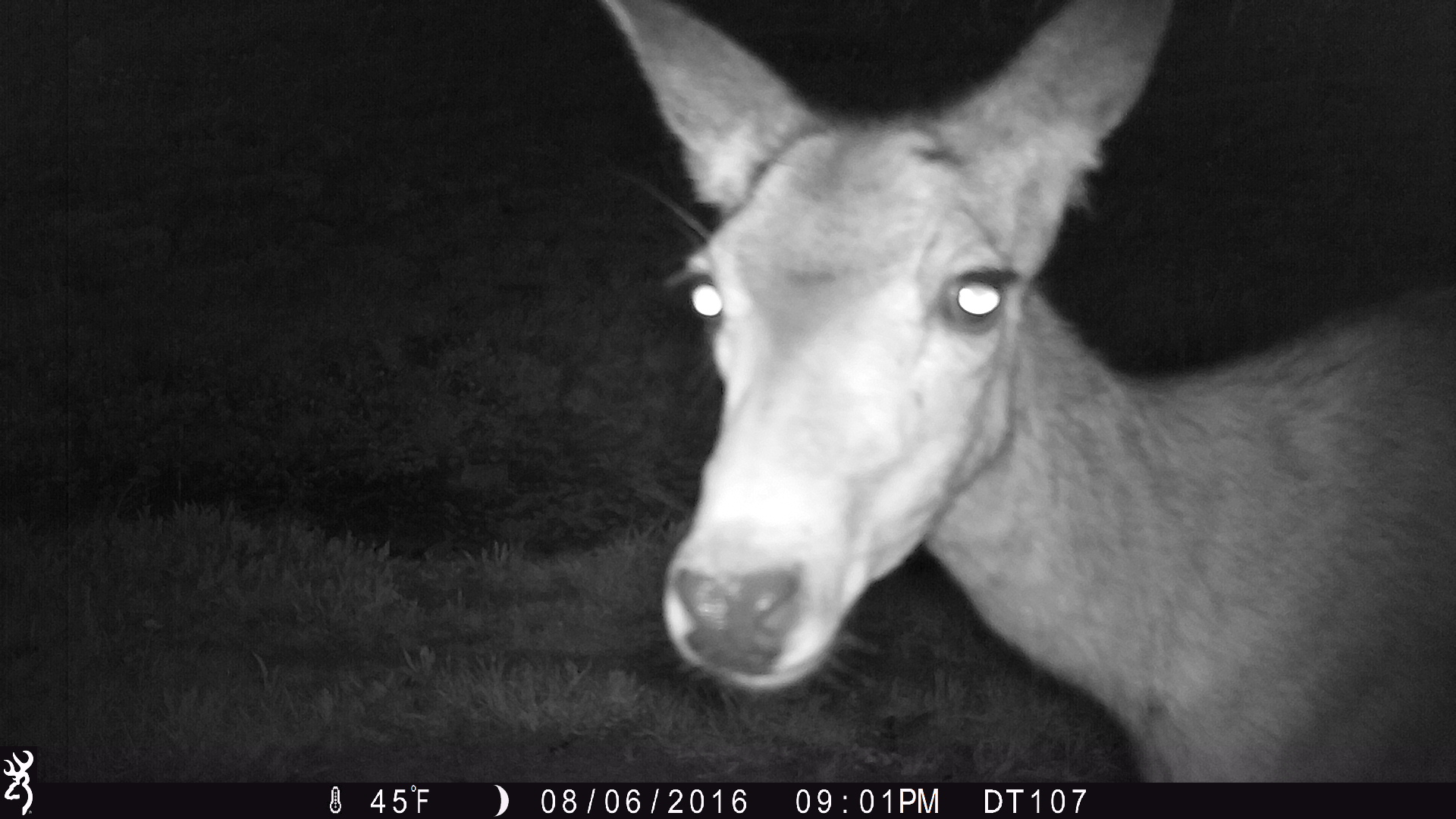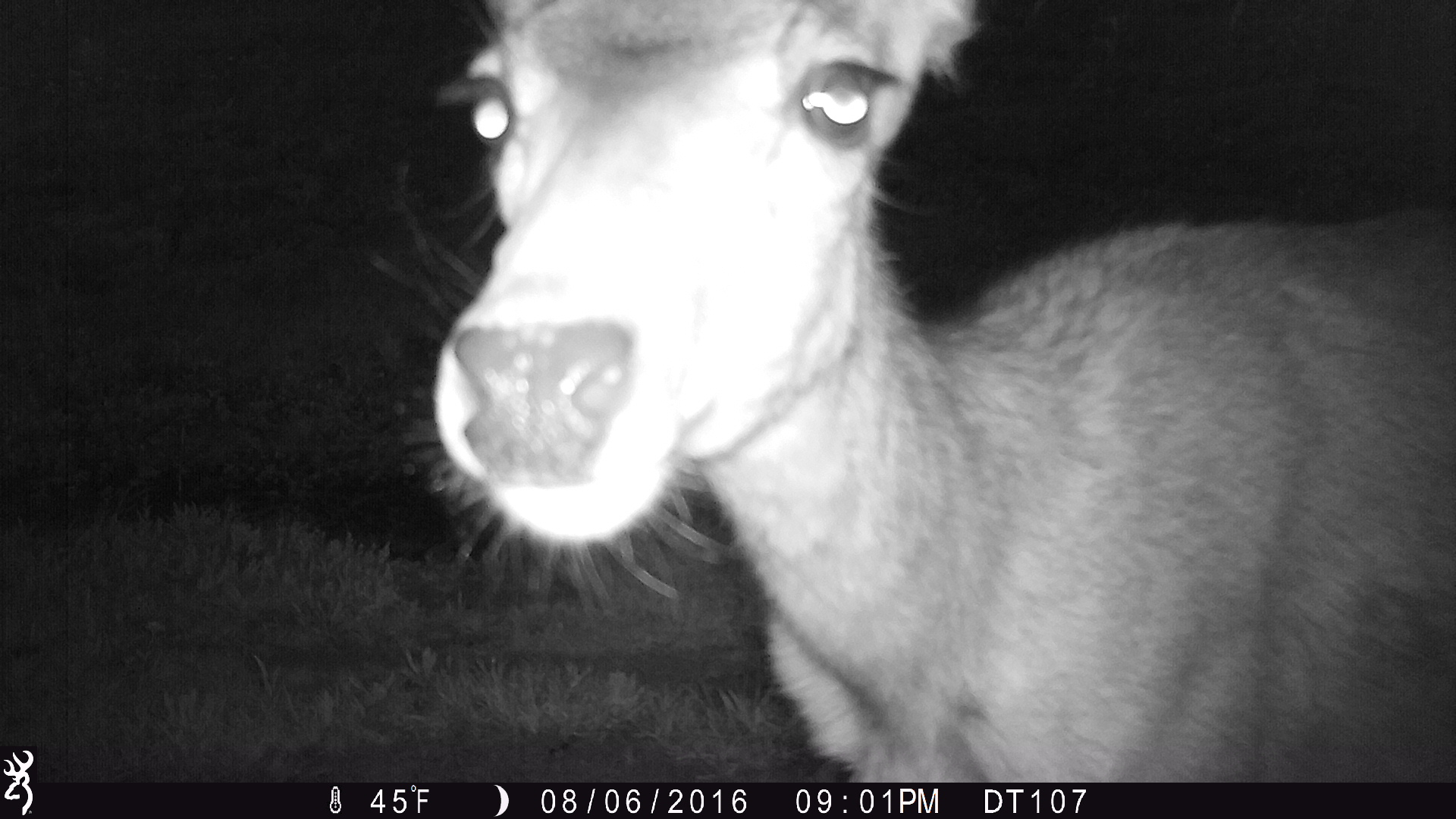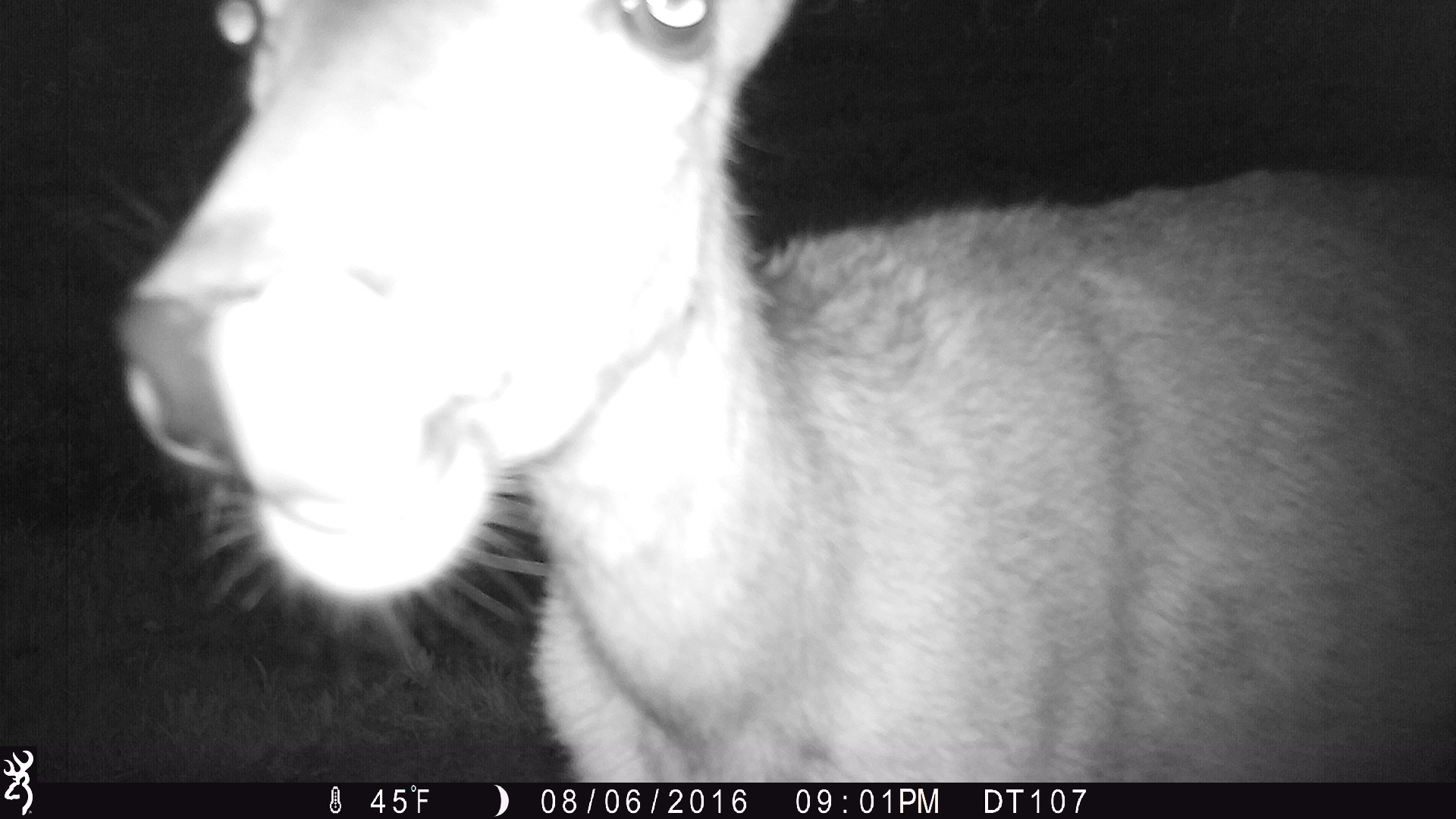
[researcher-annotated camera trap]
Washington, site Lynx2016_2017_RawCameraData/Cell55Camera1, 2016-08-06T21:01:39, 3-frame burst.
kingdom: Animalia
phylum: Chordata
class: Mammalia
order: Artiodactyla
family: Cervidae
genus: Odocoileus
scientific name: Odocoileus hemionus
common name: mule deer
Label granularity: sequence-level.